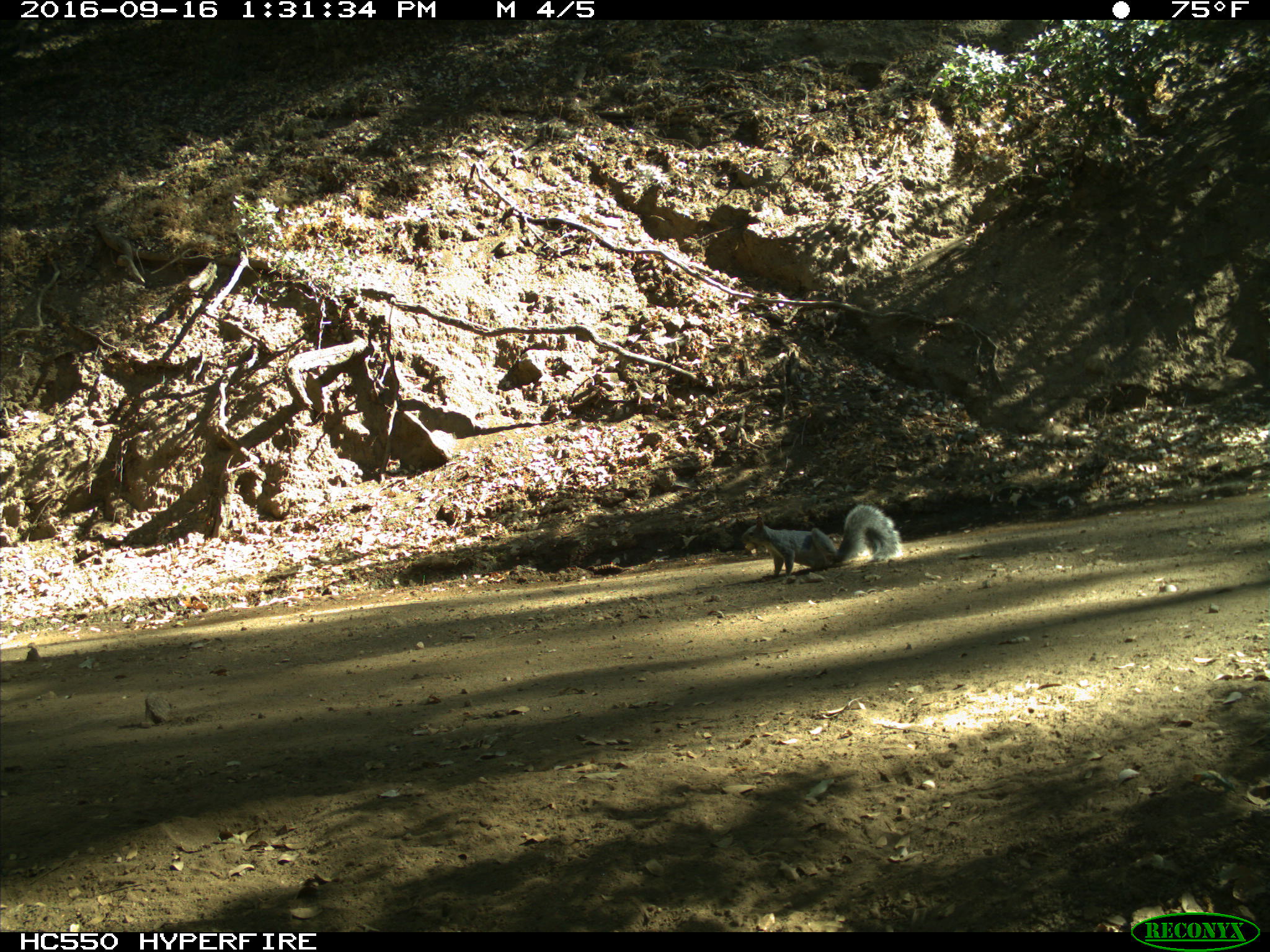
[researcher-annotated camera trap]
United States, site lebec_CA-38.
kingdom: Animalia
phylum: Chordata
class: Mammalia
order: Rodentia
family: Sciuridae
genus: Sciurus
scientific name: Sciurus carolinensis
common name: eastern gray squirrel